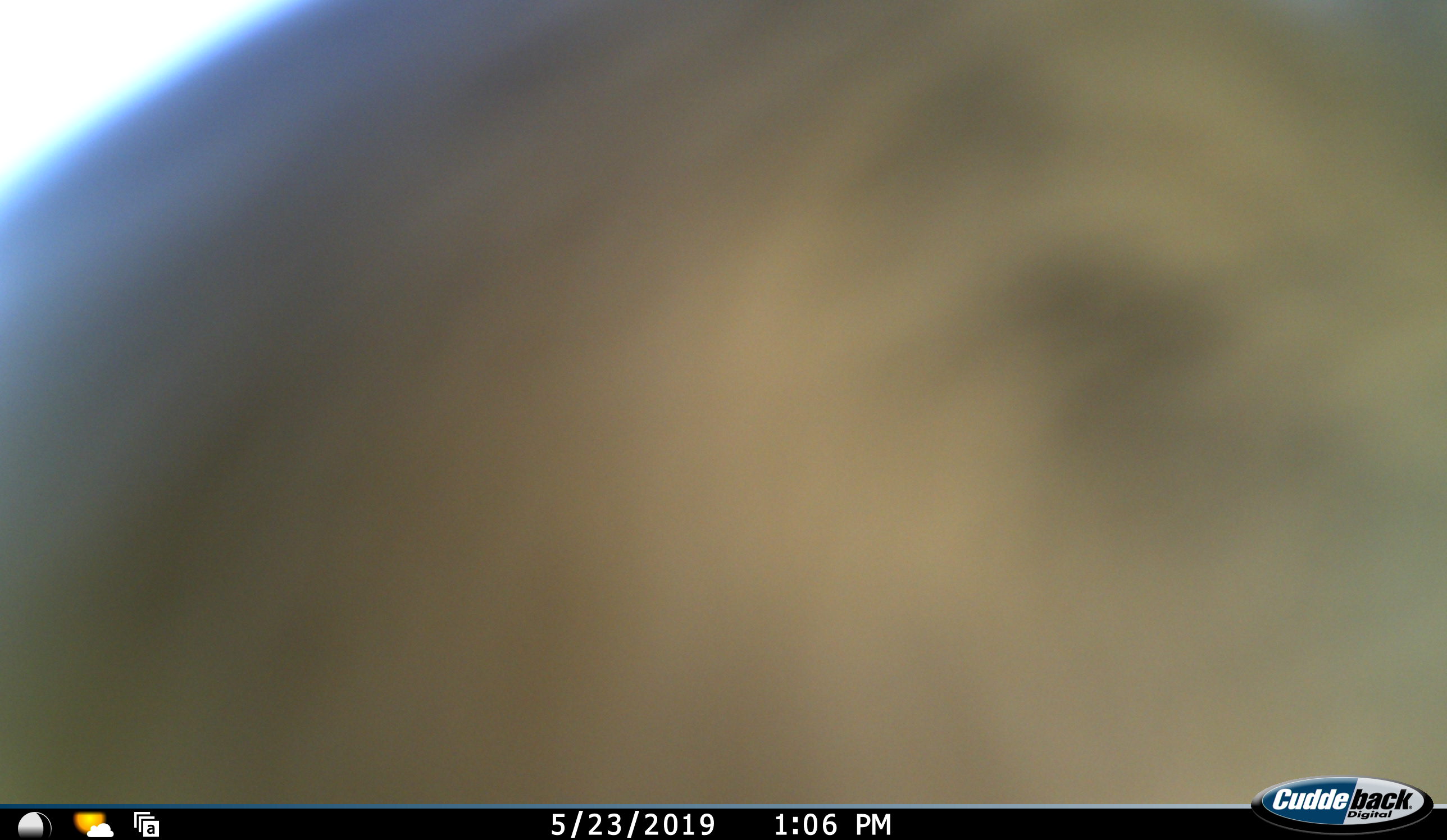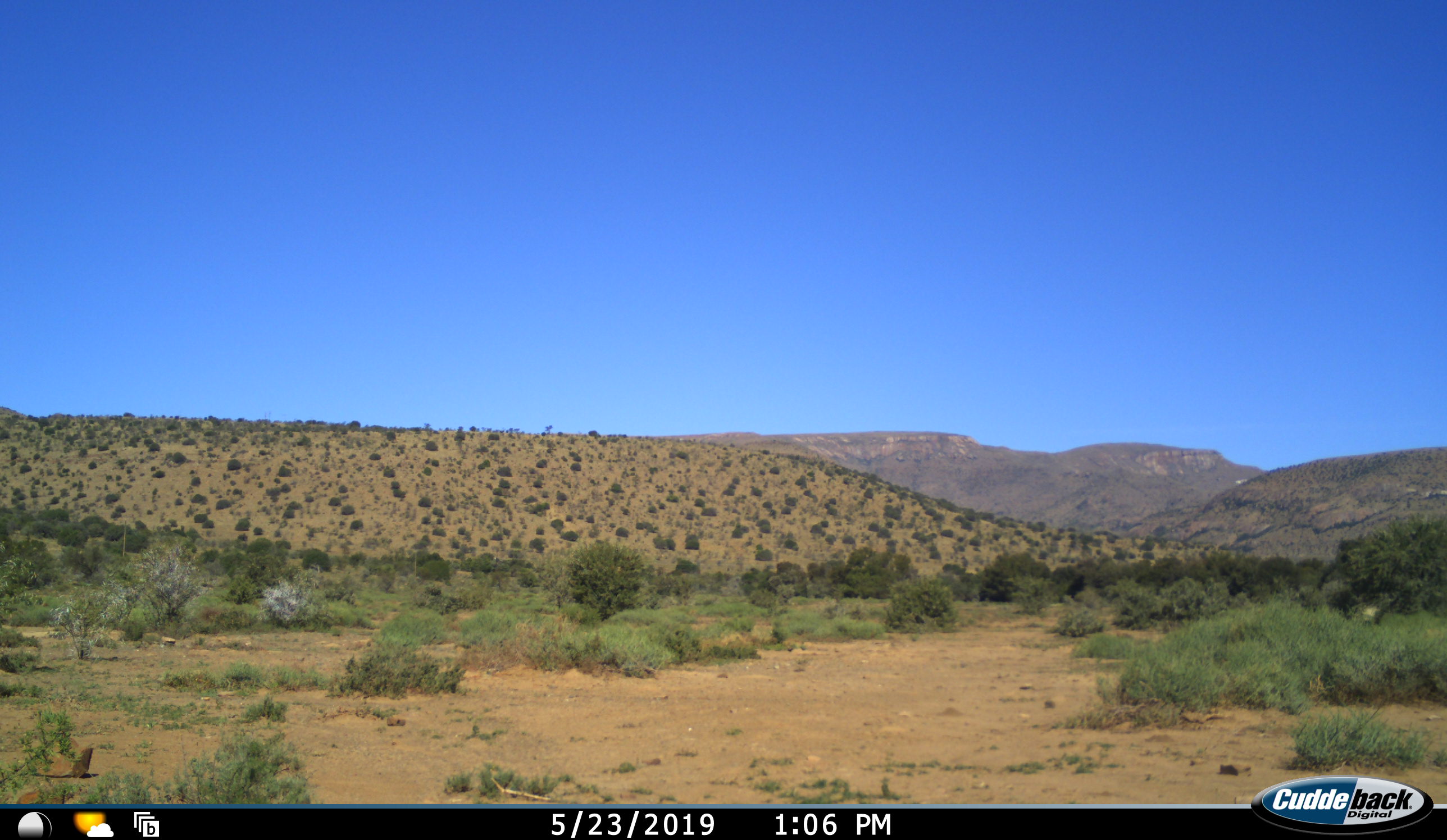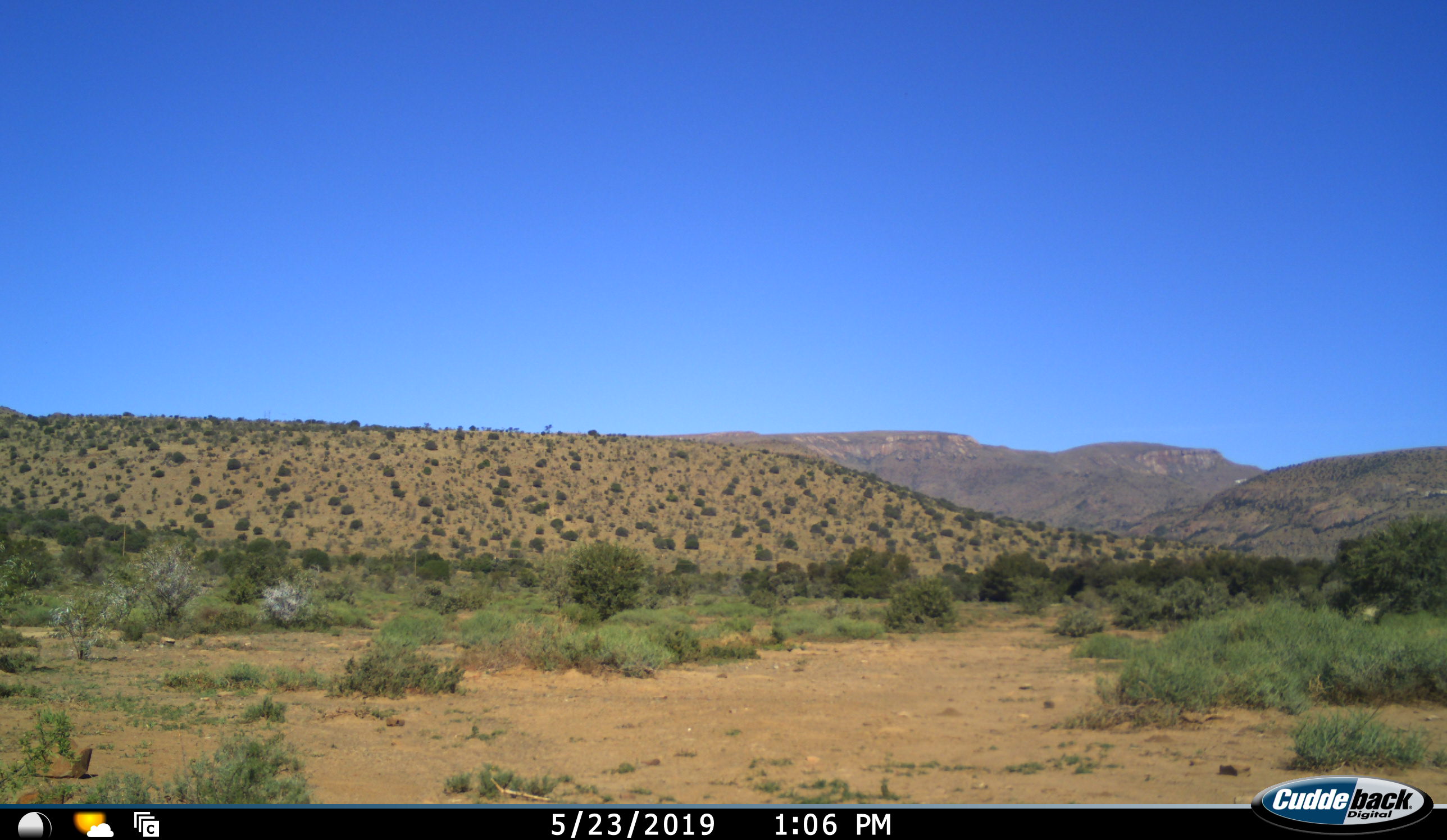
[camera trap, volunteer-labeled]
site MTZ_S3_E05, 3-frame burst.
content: unidentified animal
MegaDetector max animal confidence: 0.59